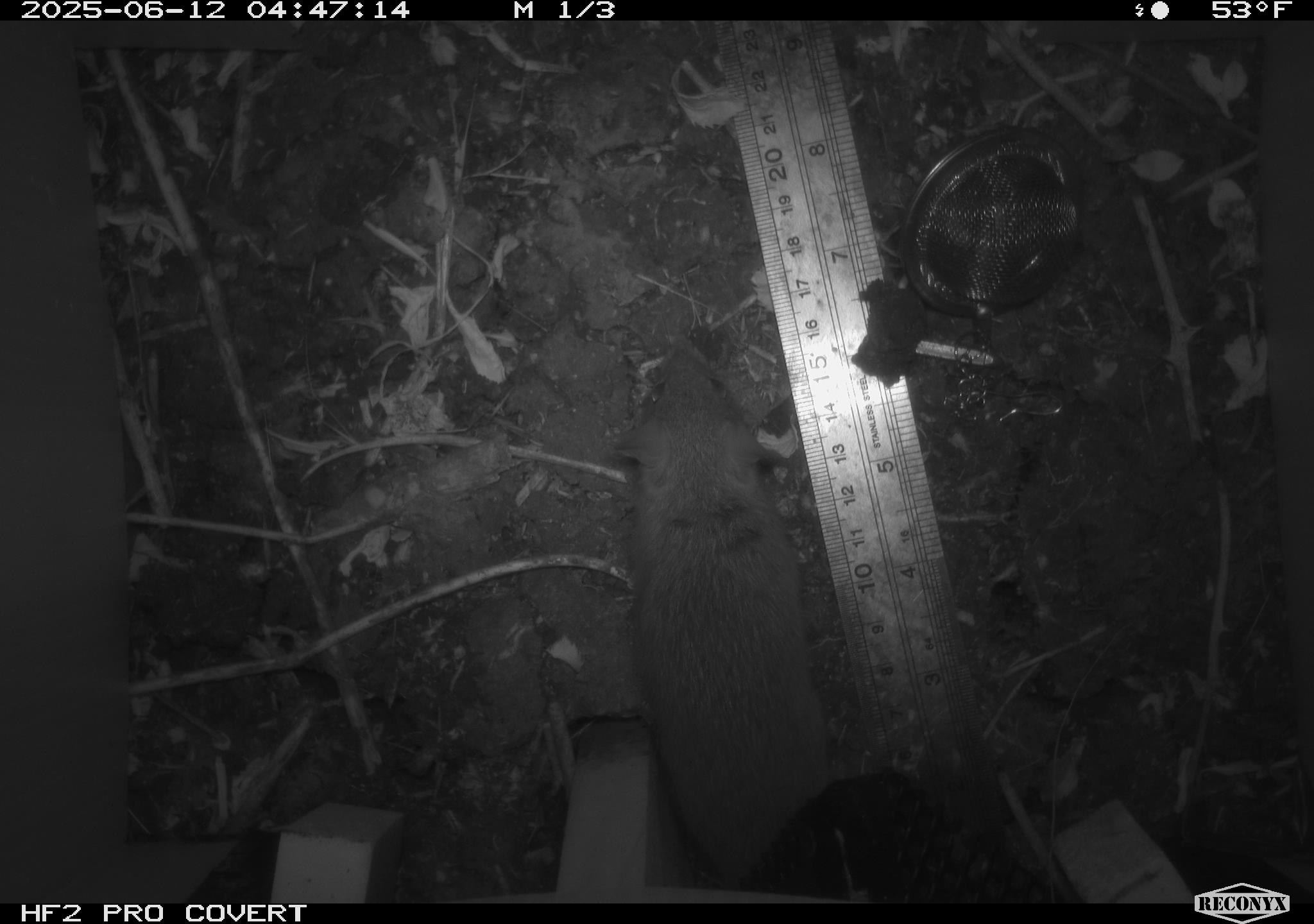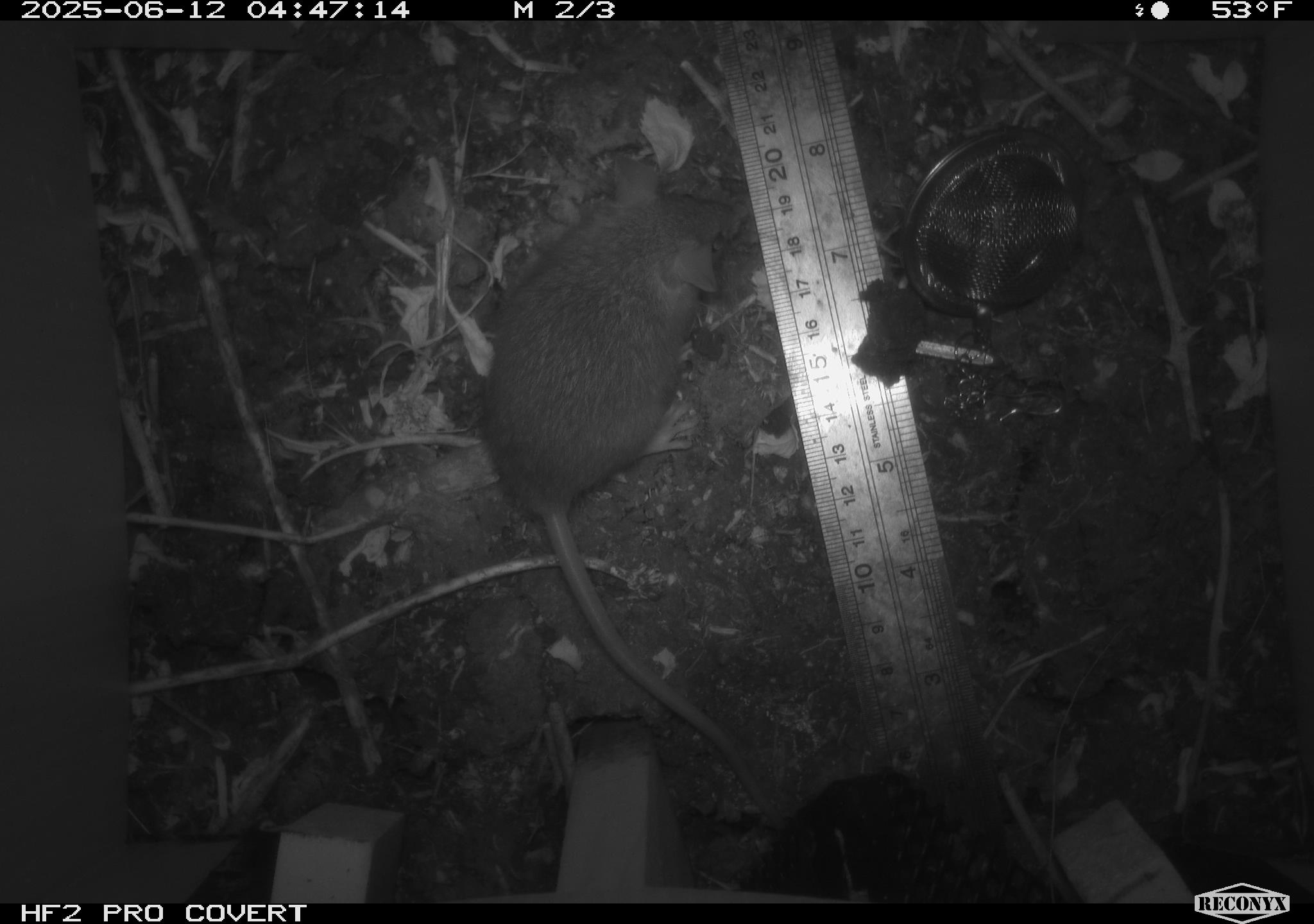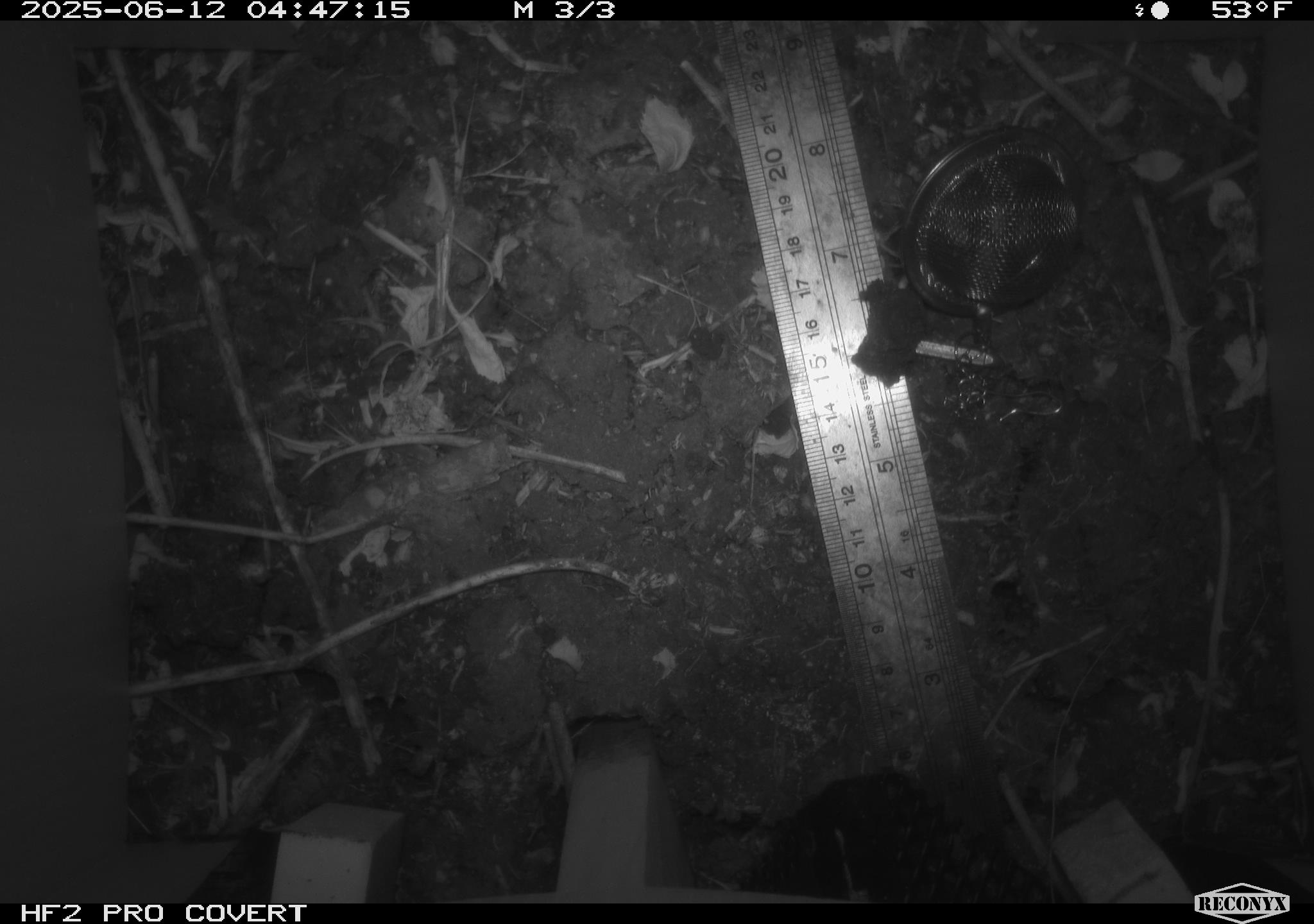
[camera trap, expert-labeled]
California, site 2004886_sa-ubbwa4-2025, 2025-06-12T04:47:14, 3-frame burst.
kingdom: Animalia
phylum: Chordata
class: Mammalia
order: Rodentia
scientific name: Rodentia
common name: rodent